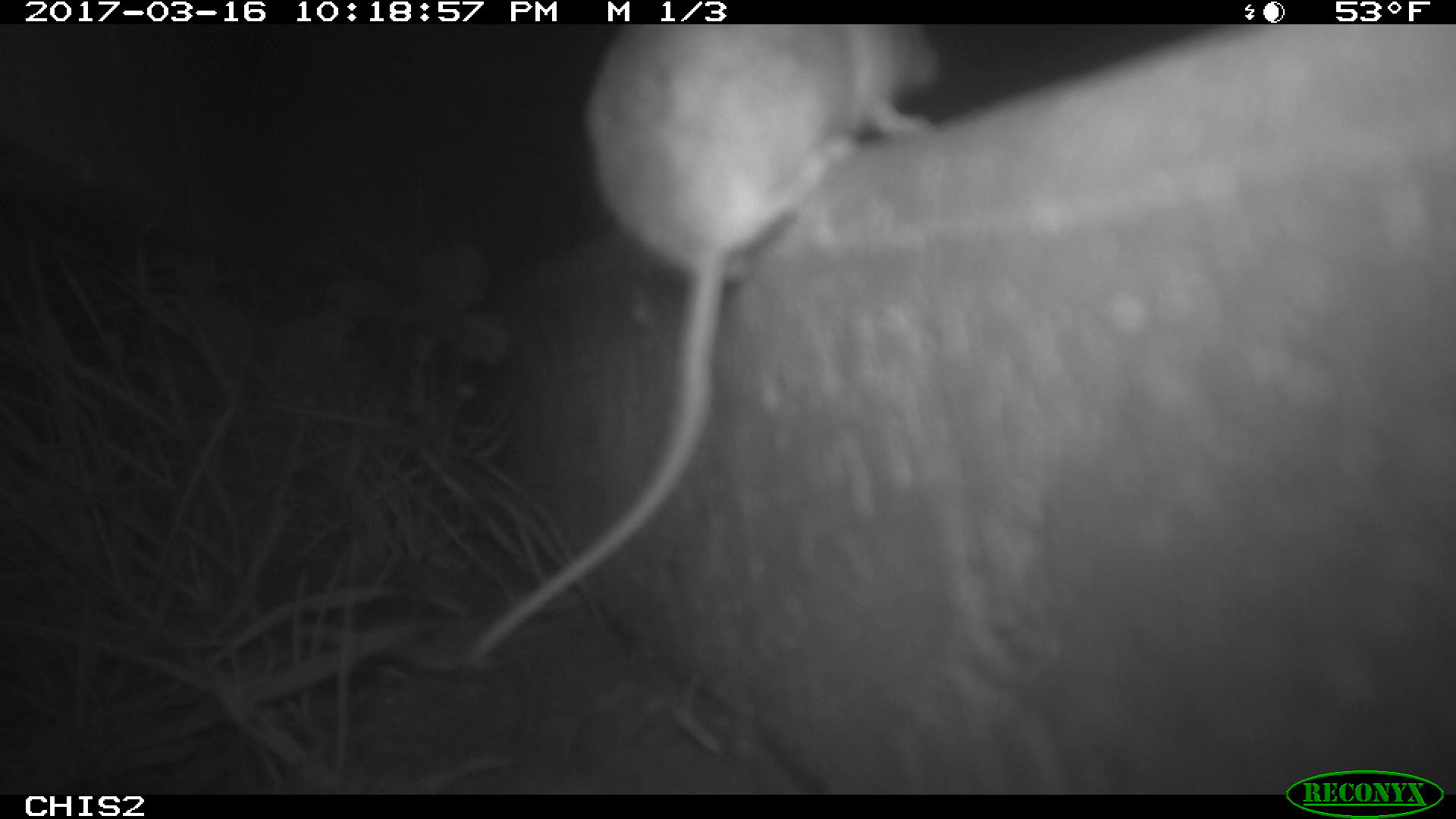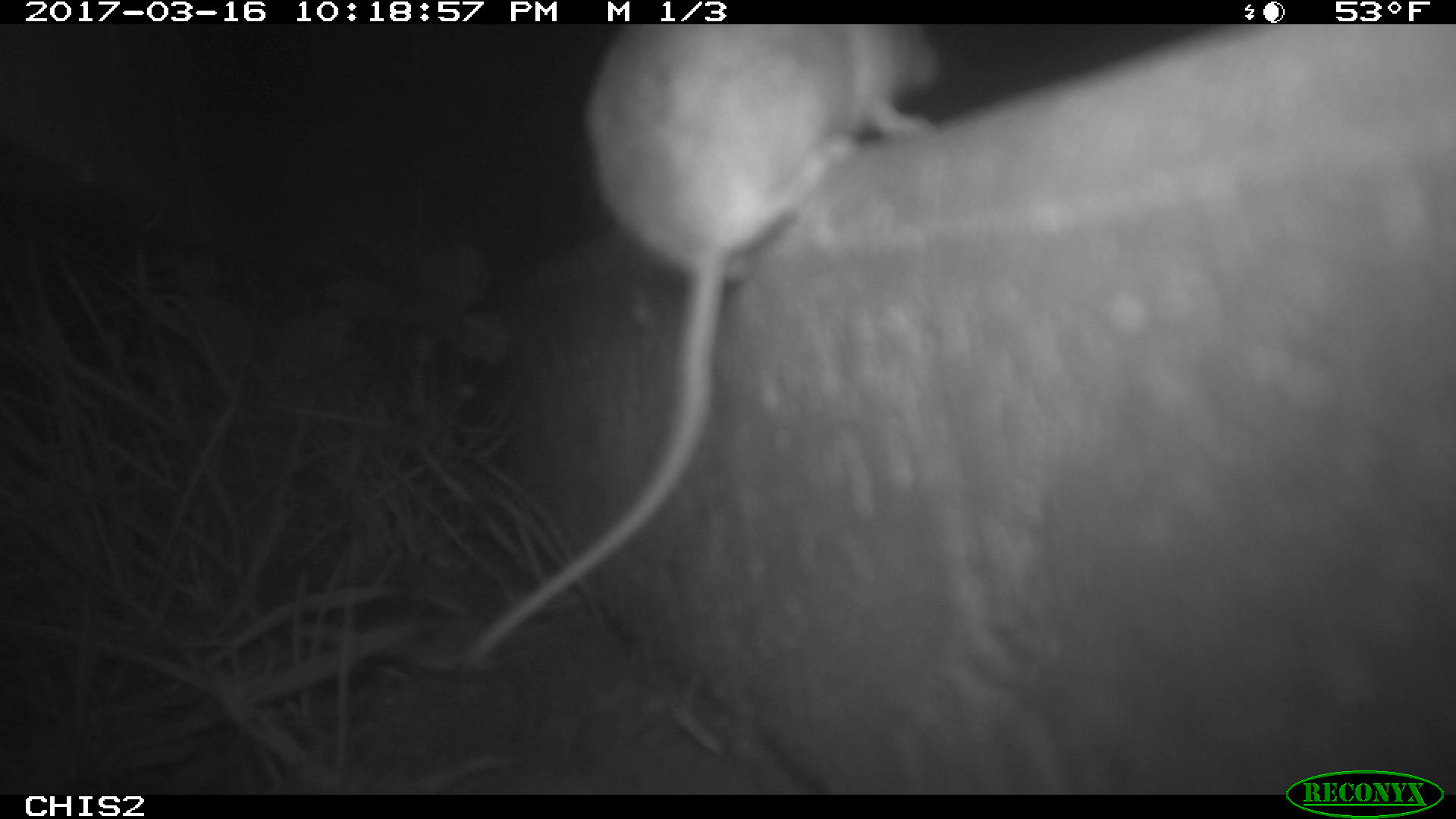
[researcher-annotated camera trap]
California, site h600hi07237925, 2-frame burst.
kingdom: Animalia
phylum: Chordata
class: Mammalia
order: Rodentia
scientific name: Rodentia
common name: rodent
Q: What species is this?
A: Rodent (Rodentia).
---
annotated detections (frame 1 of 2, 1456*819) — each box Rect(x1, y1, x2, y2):
rodent: Rect(472, 24, 939, 658)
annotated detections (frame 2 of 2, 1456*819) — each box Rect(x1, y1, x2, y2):
rodent: Rect(463, 24, 940, 666)